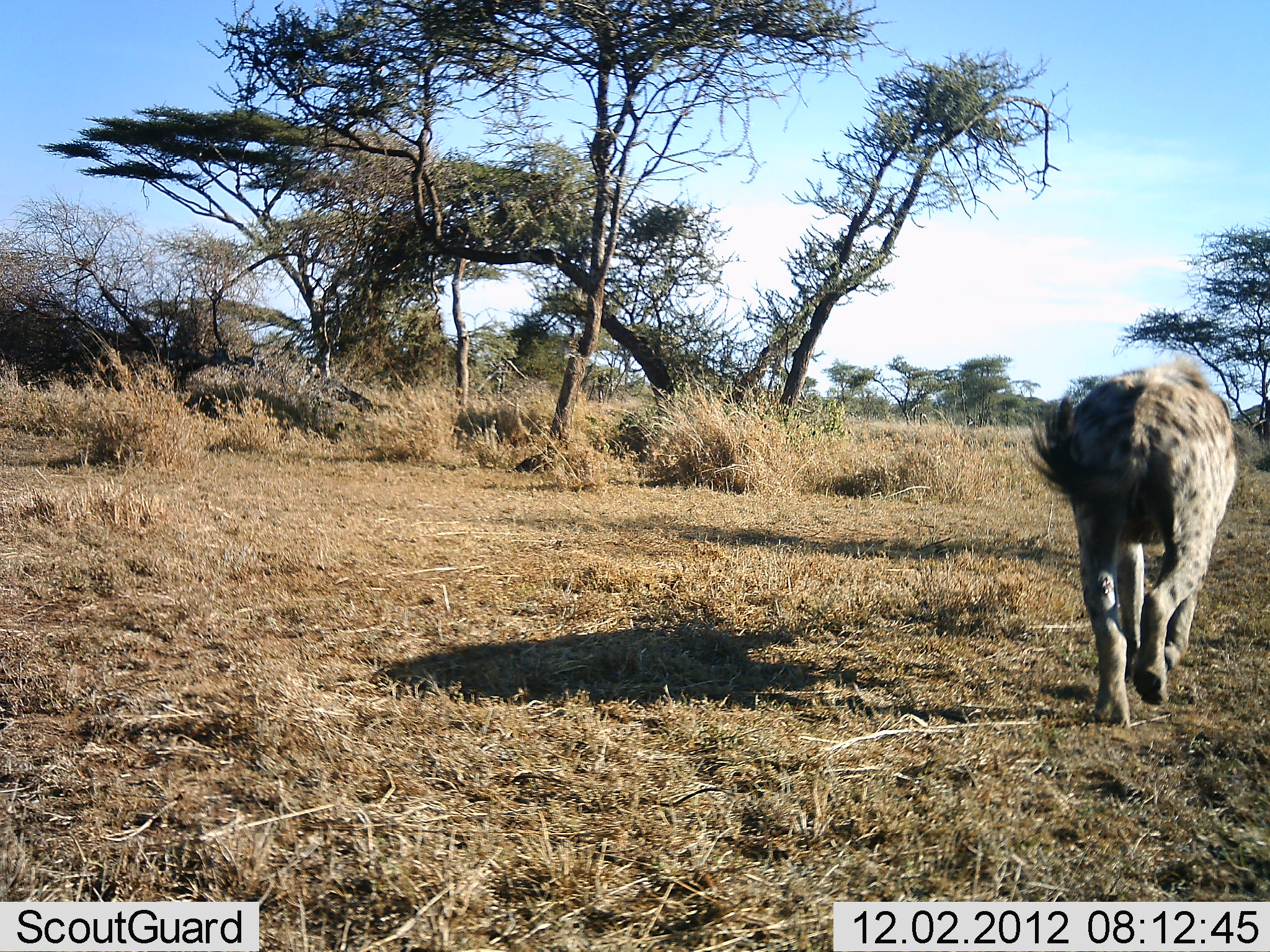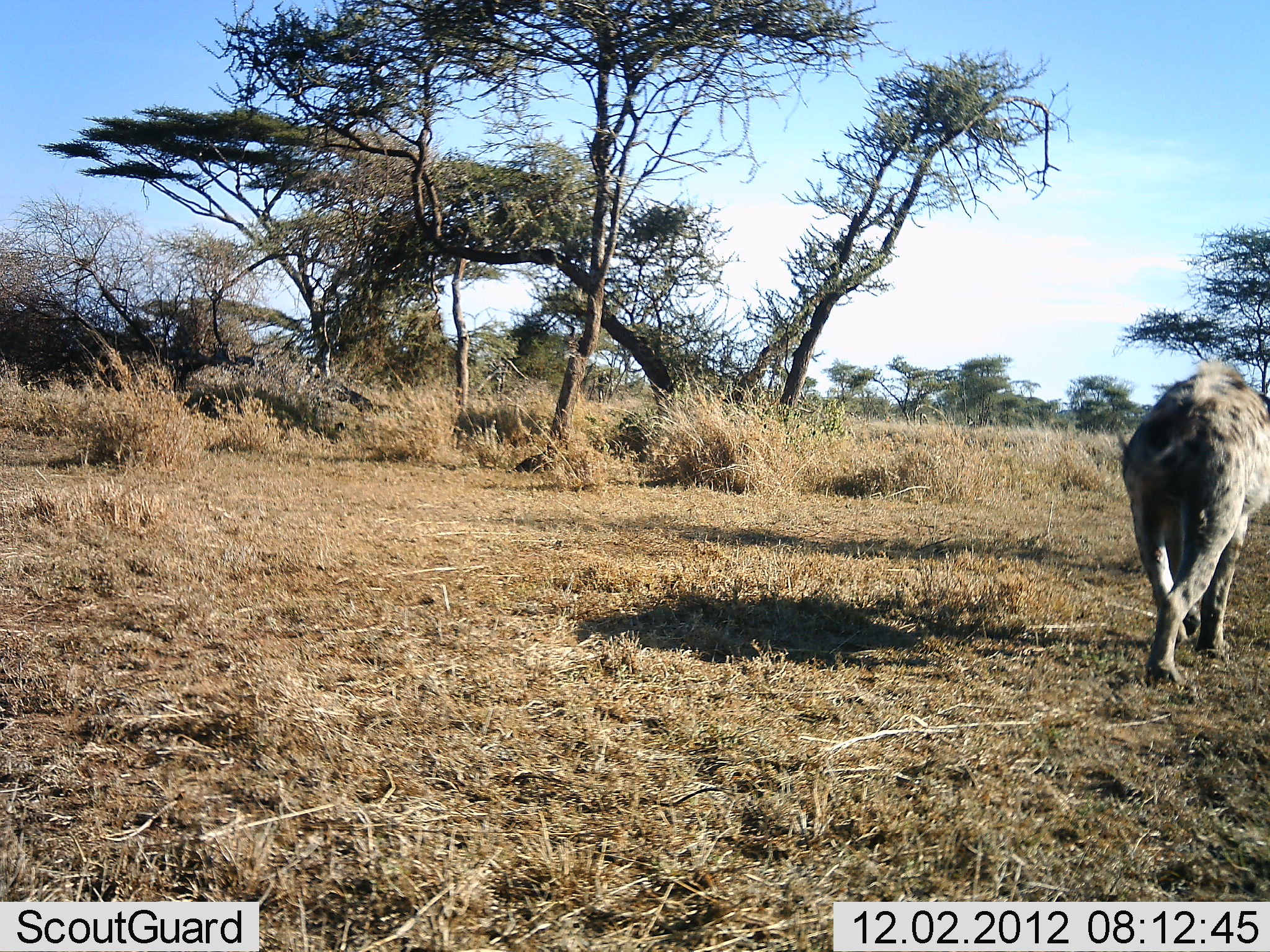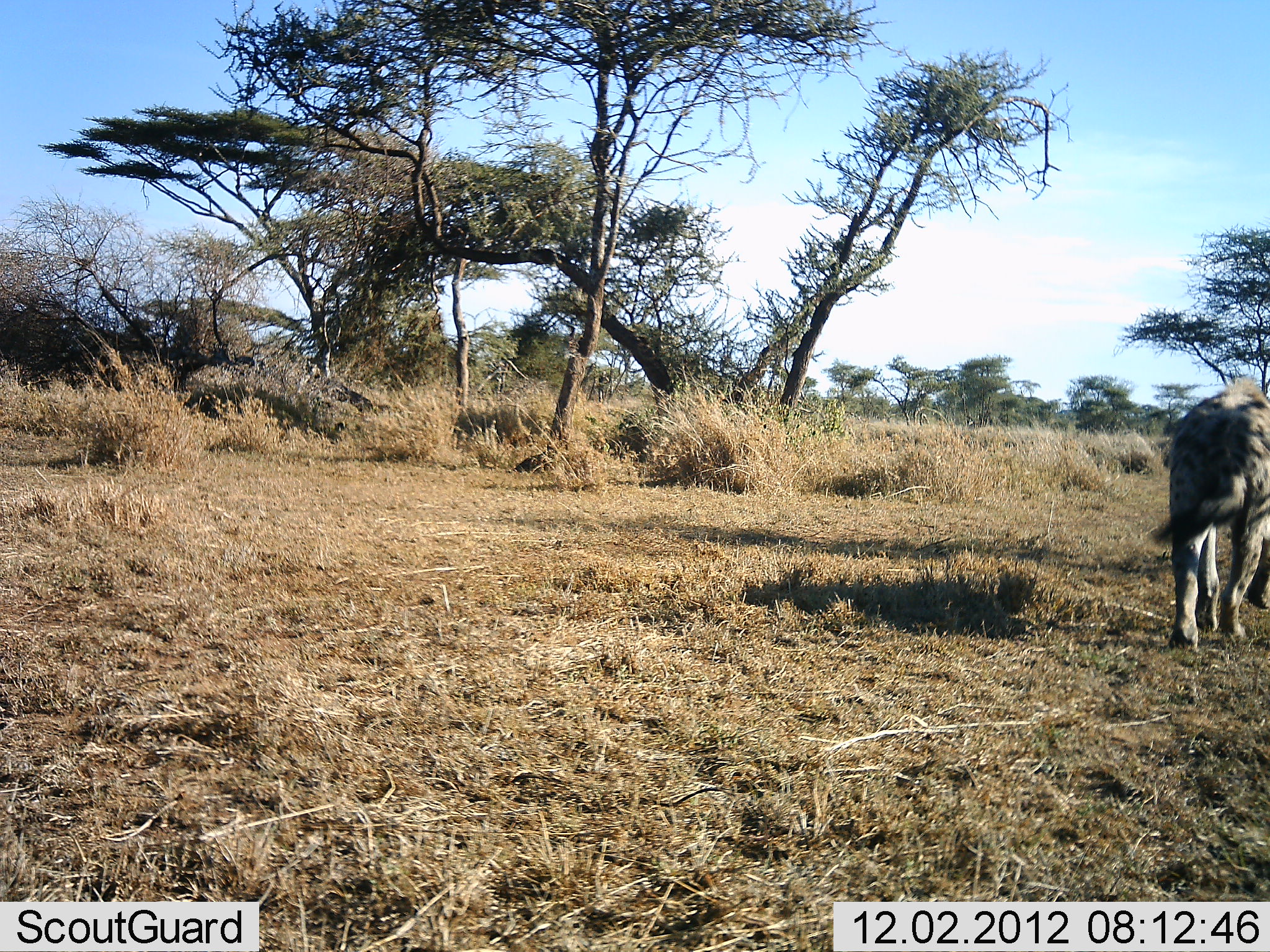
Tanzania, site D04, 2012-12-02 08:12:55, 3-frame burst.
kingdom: Animalia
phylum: Chordata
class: Mammalia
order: Carnivora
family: Hyaenidae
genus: Crocuta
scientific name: Crocuta crocuta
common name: spotted hyena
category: hyenaspotted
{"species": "hyenaspotted (spotted hyena) (Crocuta crocuta)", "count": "1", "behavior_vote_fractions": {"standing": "4%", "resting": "0%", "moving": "96%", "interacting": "0%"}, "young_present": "0%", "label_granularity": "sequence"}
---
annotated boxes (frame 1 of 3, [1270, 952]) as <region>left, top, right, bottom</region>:
animal: <region>1024, 355, 1246, 731</region>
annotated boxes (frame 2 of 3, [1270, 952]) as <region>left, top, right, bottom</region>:
animal: <region>1122, 359, 1270, 689</region>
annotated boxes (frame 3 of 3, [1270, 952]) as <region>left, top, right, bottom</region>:
animal: <region>1168, 374, 1270, 651</region>